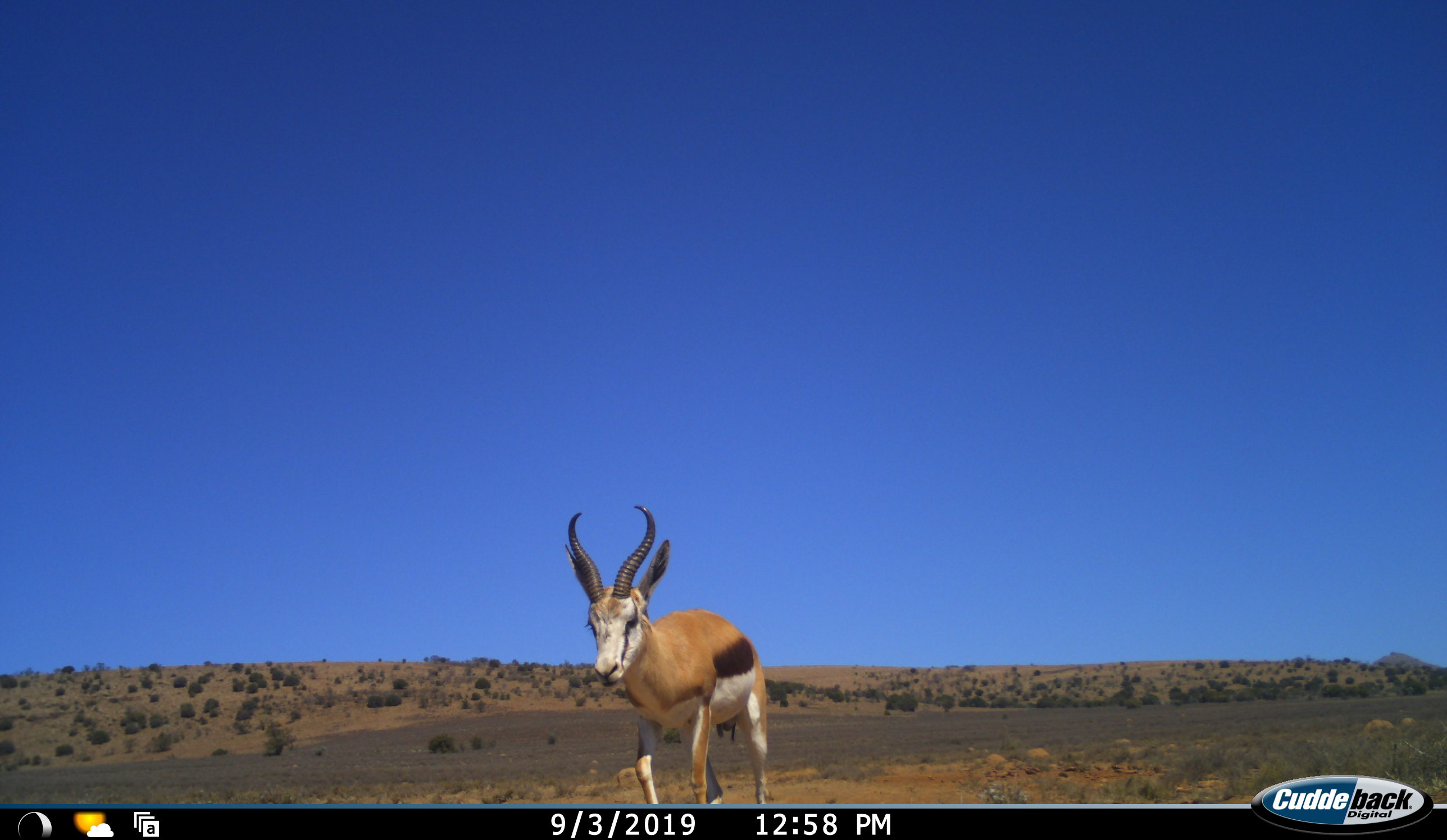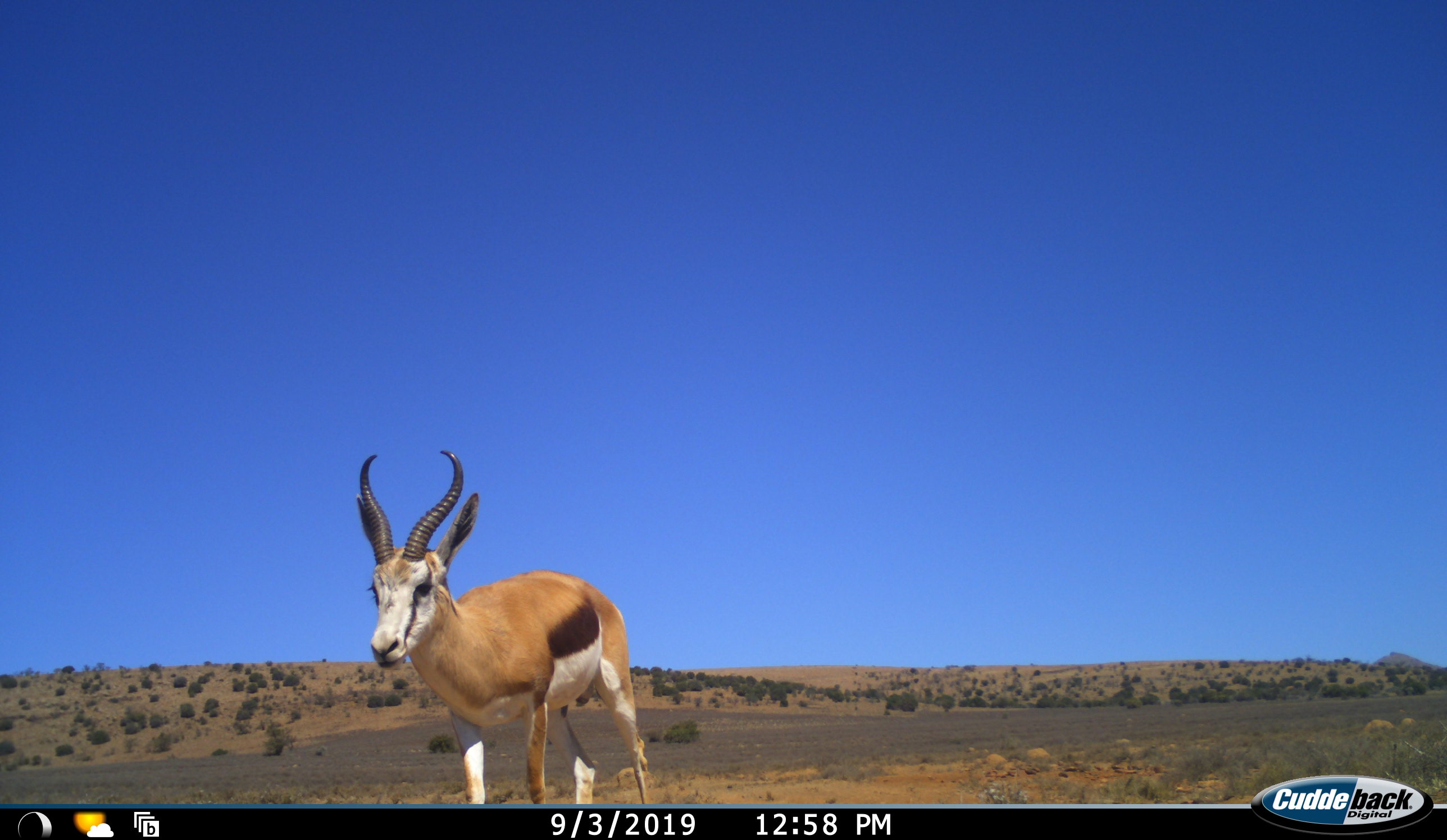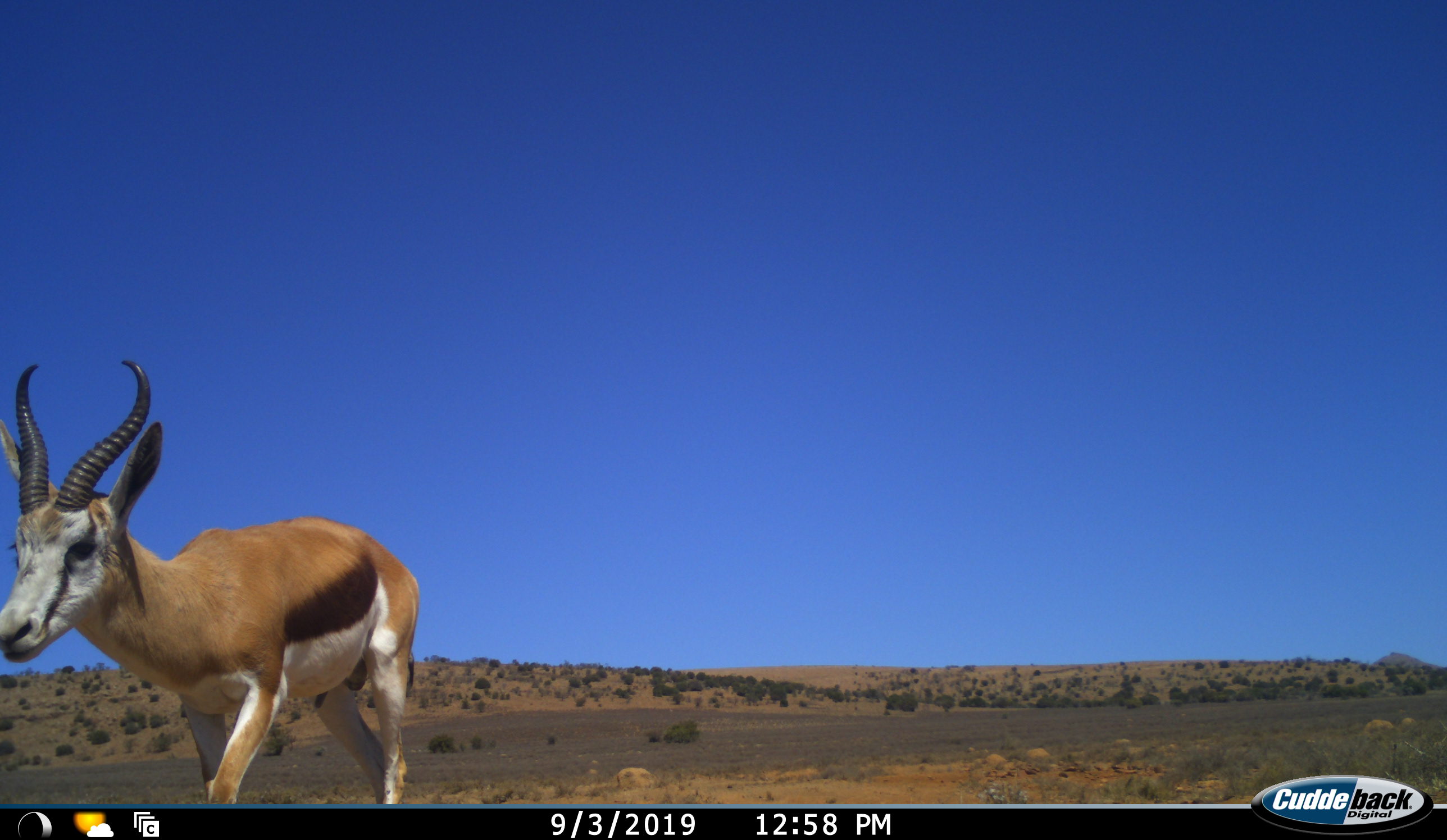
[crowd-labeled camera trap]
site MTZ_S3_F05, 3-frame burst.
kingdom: Animalia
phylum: Chordata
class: Mammalia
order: Artiodactyla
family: Bovidae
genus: Antidorcas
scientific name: Antidorcas marsupialis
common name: springbok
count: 1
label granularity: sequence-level